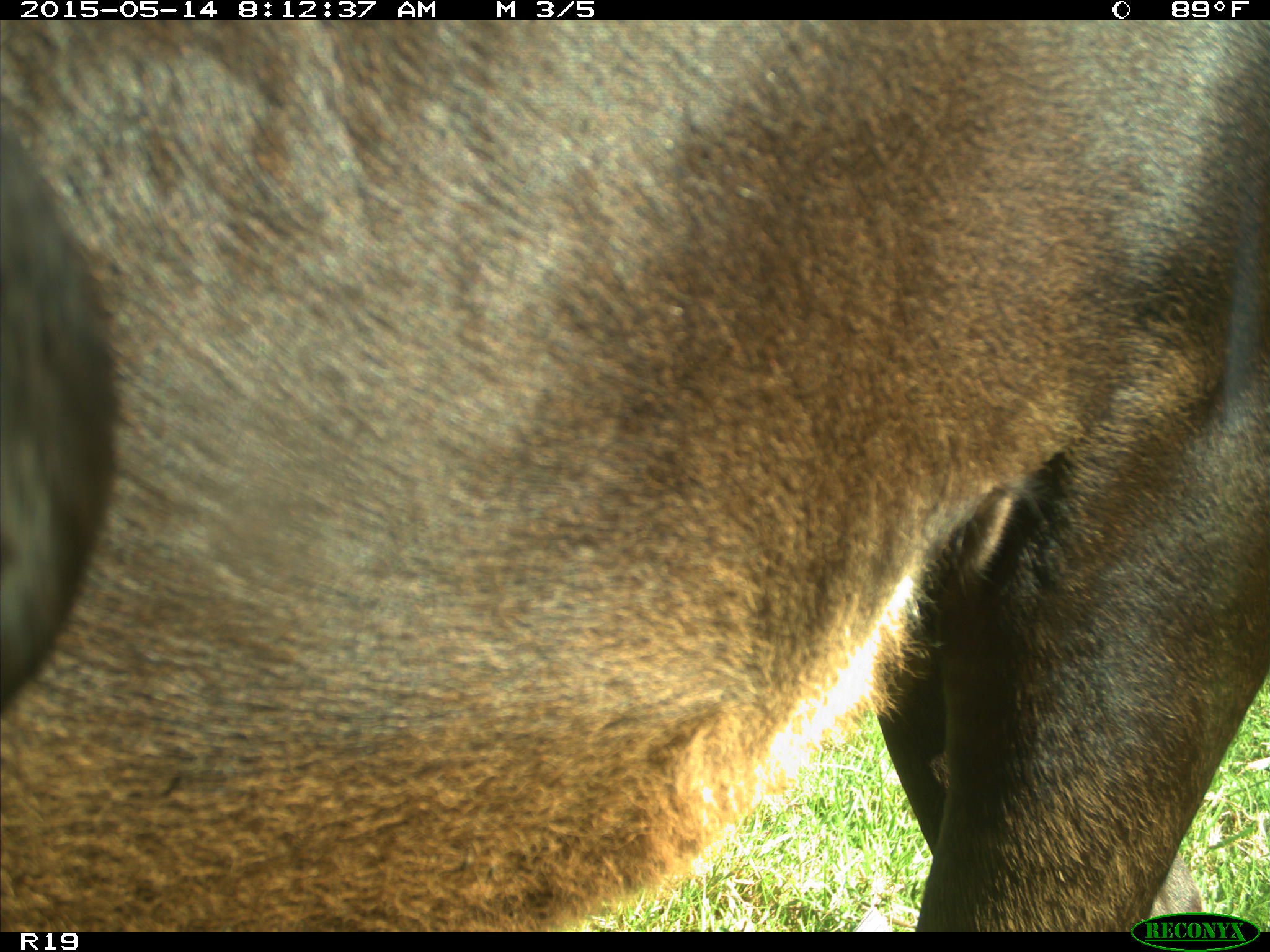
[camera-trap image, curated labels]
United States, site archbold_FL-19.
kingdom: Animalia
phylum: Chordata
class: Mammalia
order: Artiodactyla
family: Bovidae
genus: Bos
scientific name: Bos taurus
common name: domestic cow